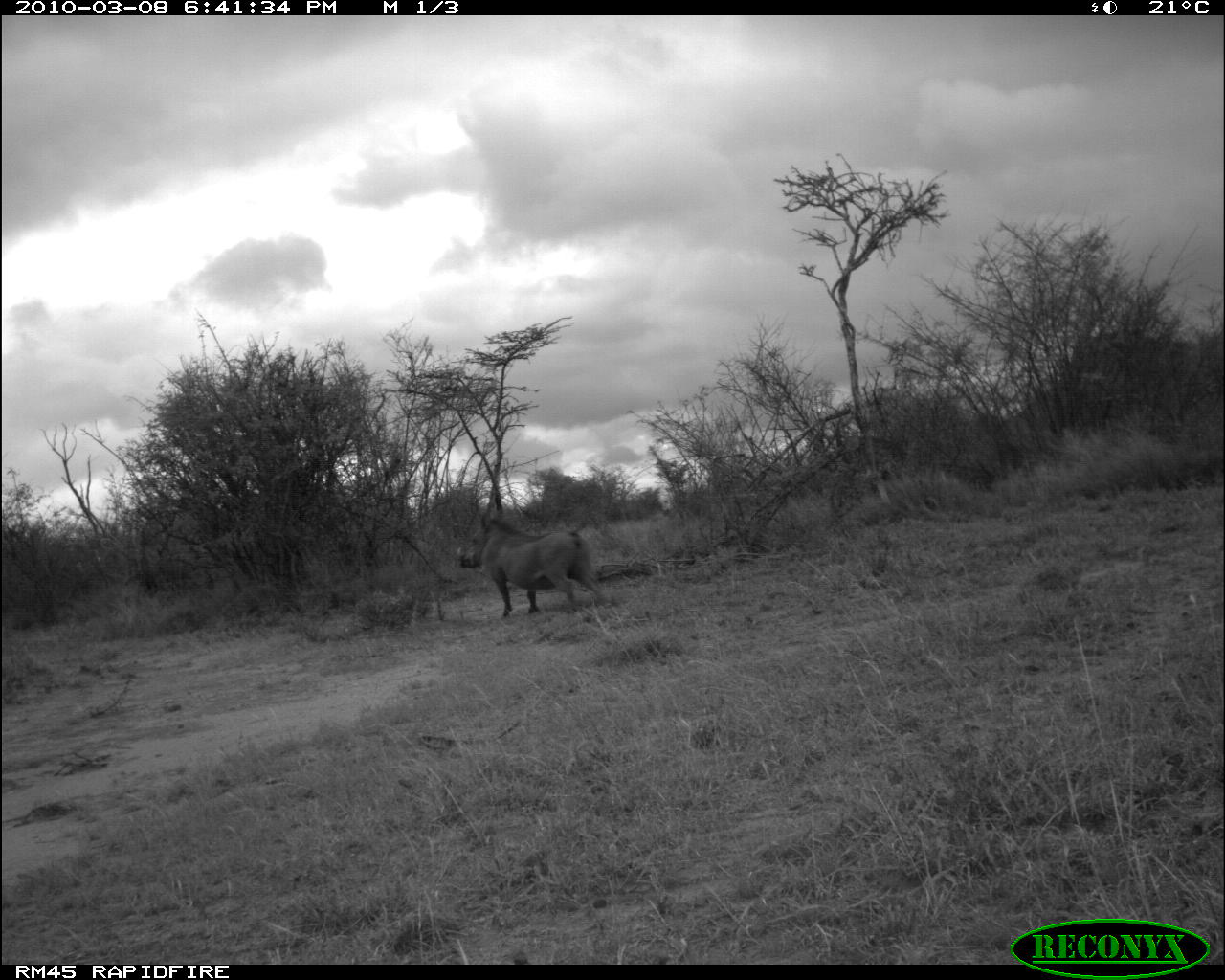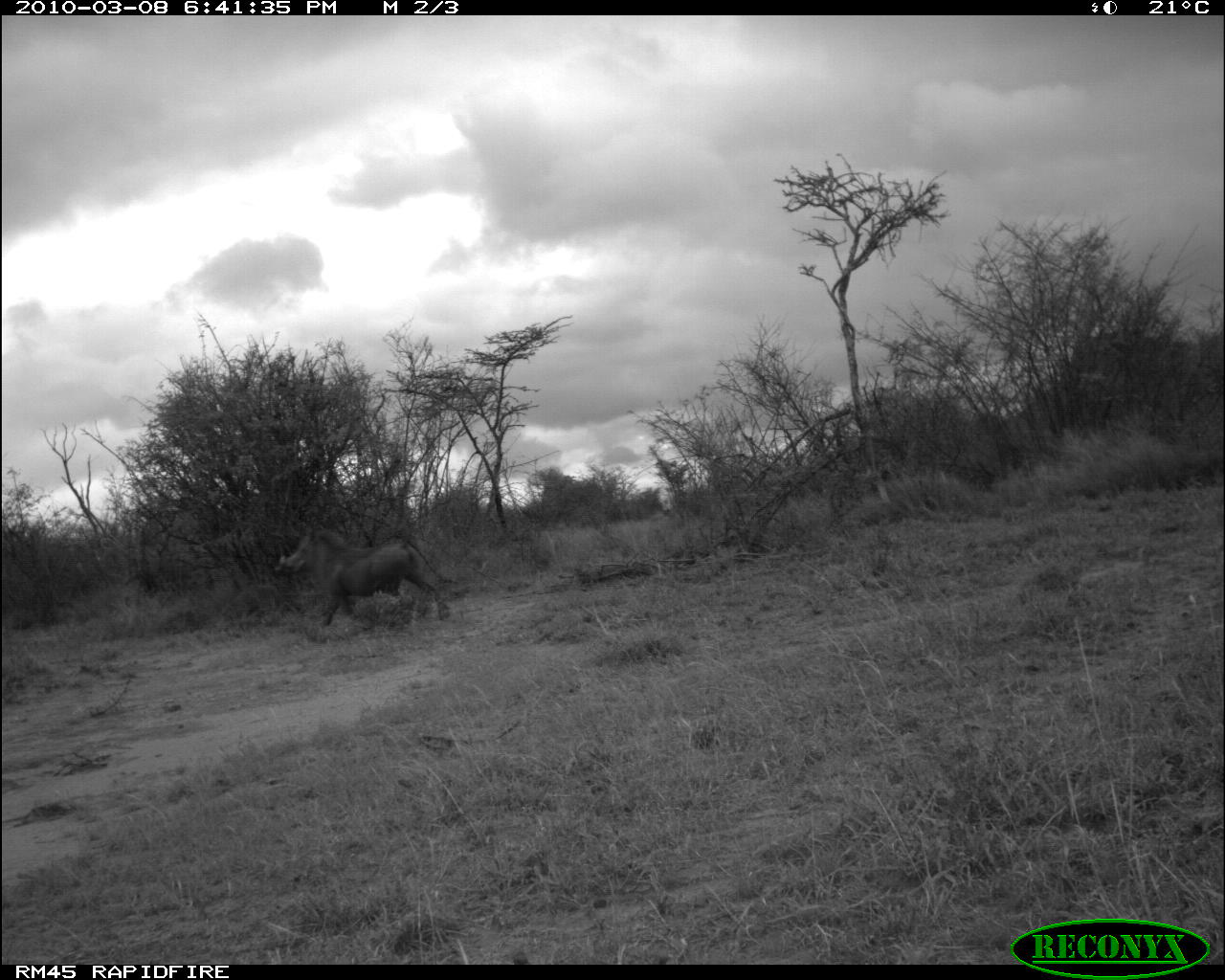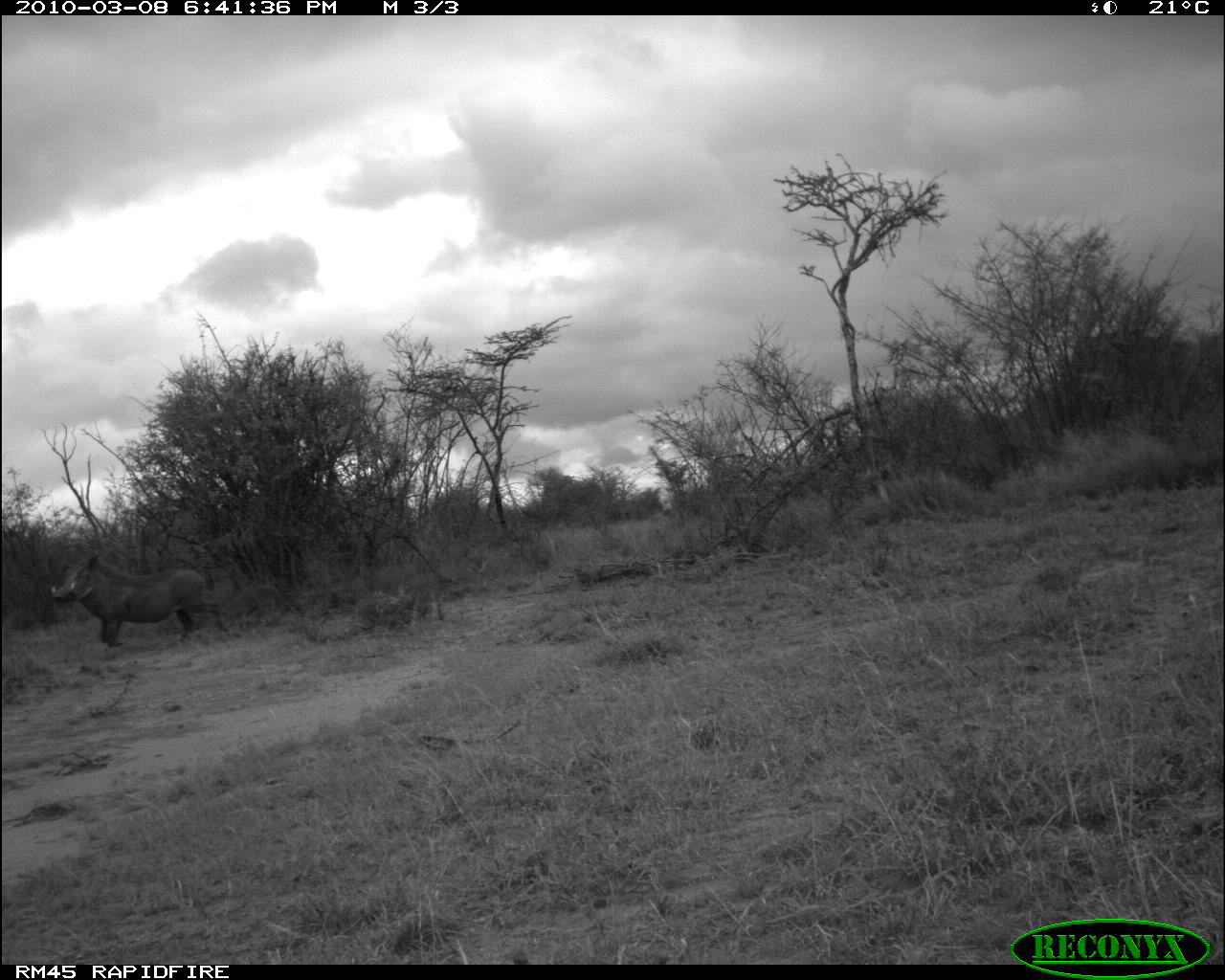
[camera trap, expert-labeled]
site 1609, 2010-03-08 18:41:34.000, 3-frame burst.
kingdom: Animalia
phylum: Chordata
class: Mammalia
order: Artiodactyla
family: Suidae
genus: Phacochoerus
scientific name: Phacochoerus africanus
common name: common warthog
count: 1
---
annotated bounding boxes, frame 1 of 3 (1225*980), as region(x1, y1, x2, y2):
phacochoerus africanus: region(456, 518, 607, 620)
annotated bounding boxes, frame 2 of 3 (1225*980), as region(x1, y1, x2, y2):
phacochoerus africanus: region(278, 525, 442, 625)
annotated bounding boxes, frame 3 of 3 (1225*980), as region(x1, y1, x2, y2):
phacochoerus africanus: region(49, 550, 227, 648)